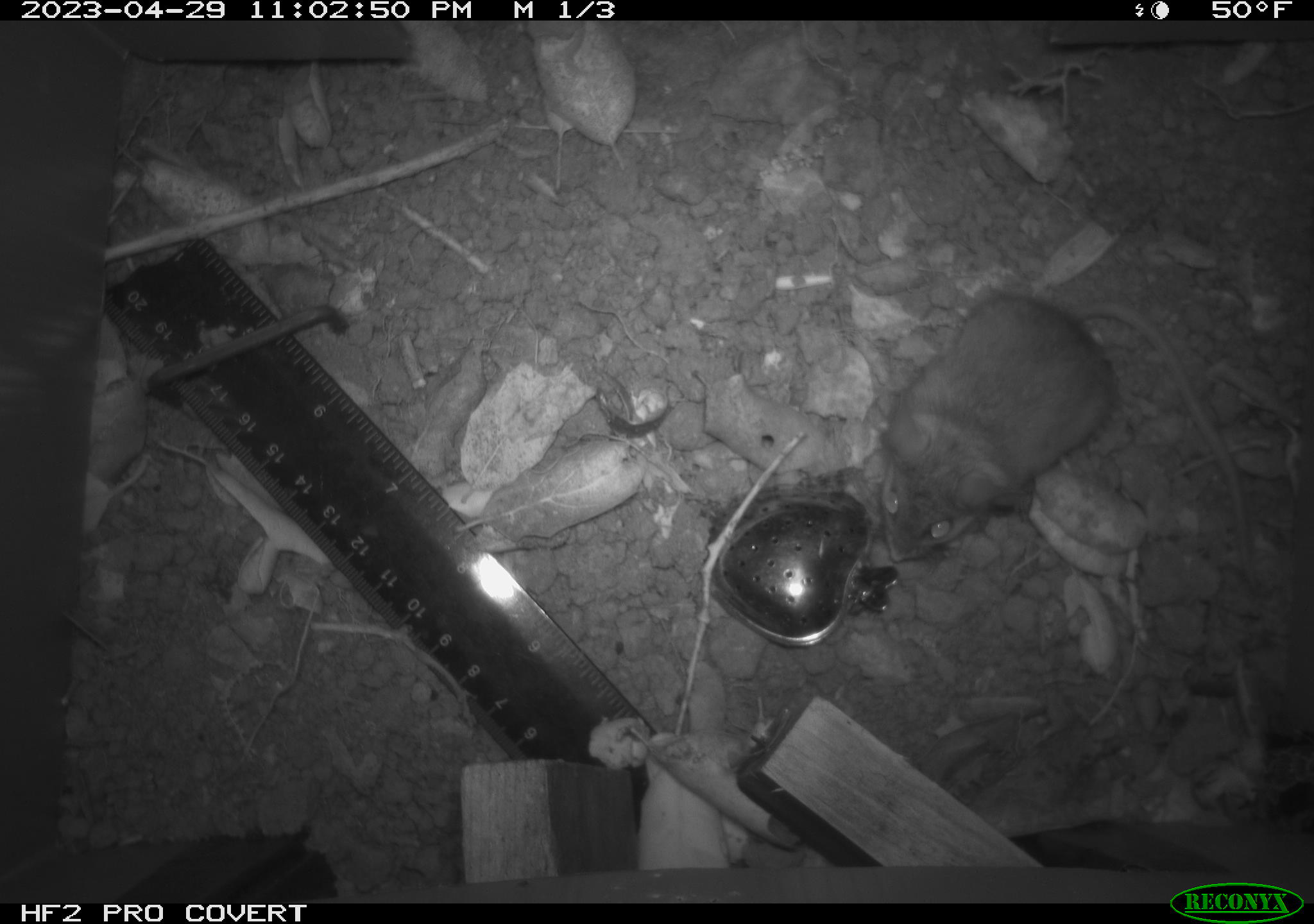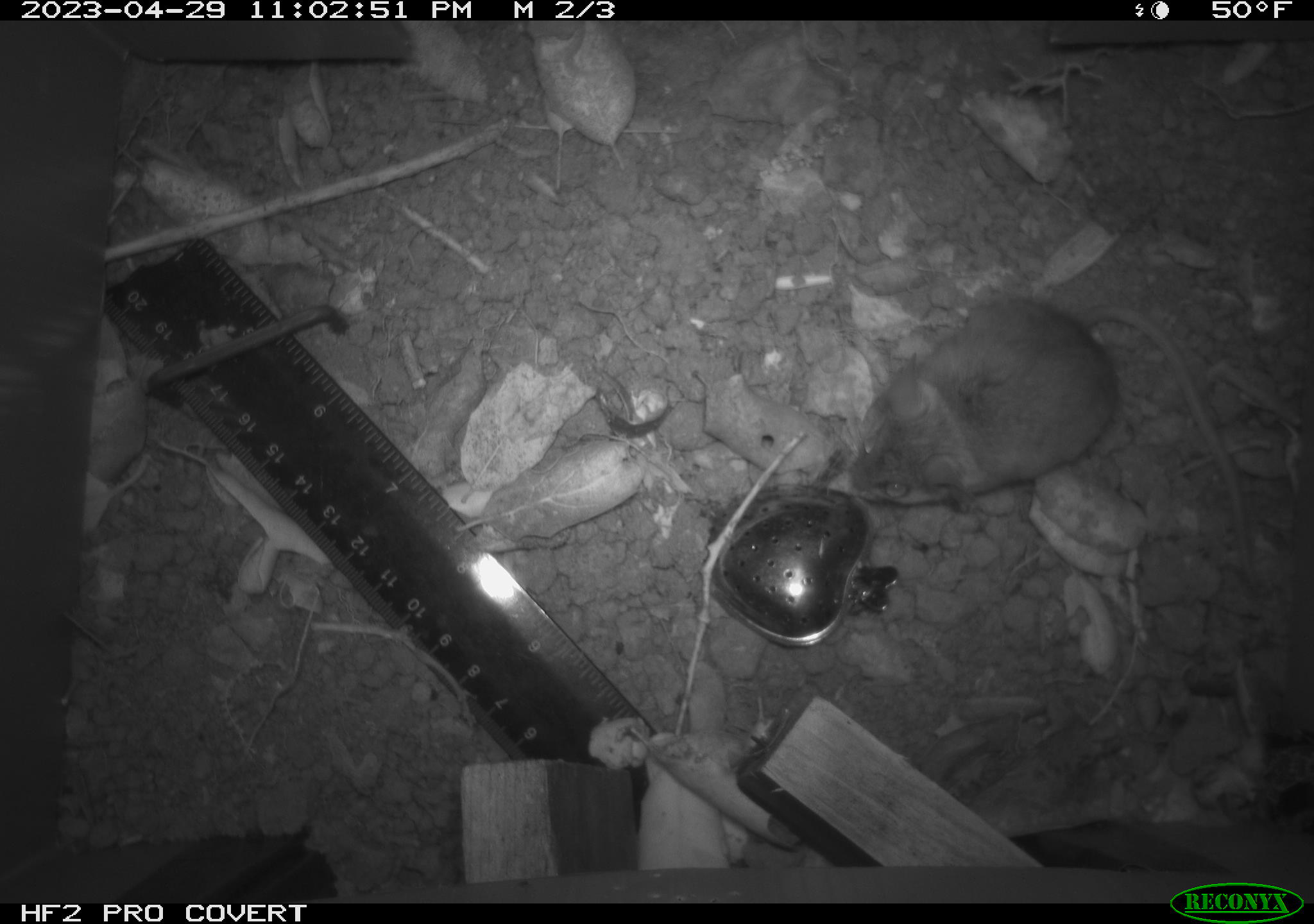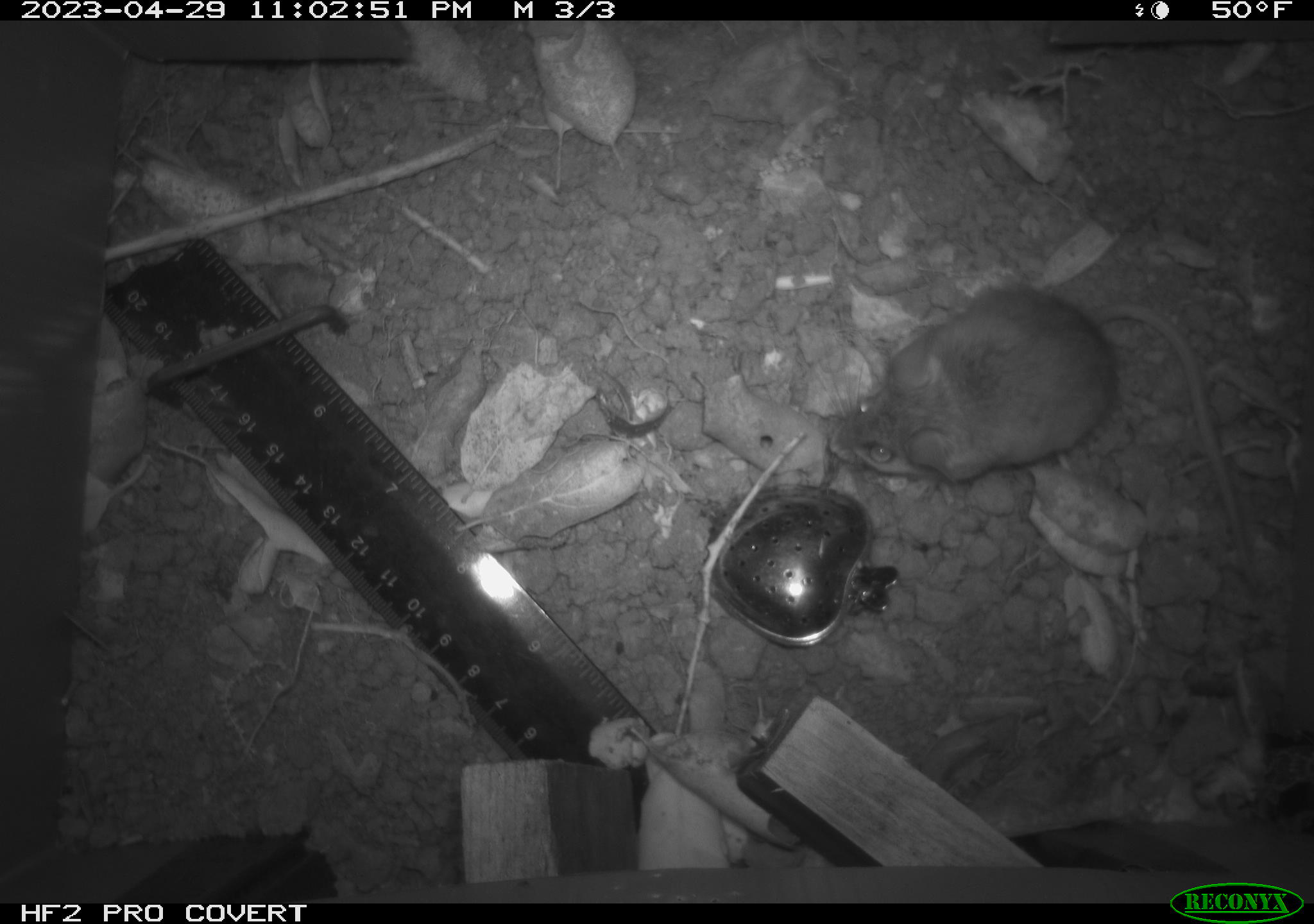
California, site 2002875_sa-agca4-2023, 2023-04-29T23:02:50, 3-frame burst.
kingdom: Animalia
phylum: Chordata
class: Mammalia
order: Rodentia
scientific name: Rodentia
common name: mouse species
Mouse species (Rodentia).